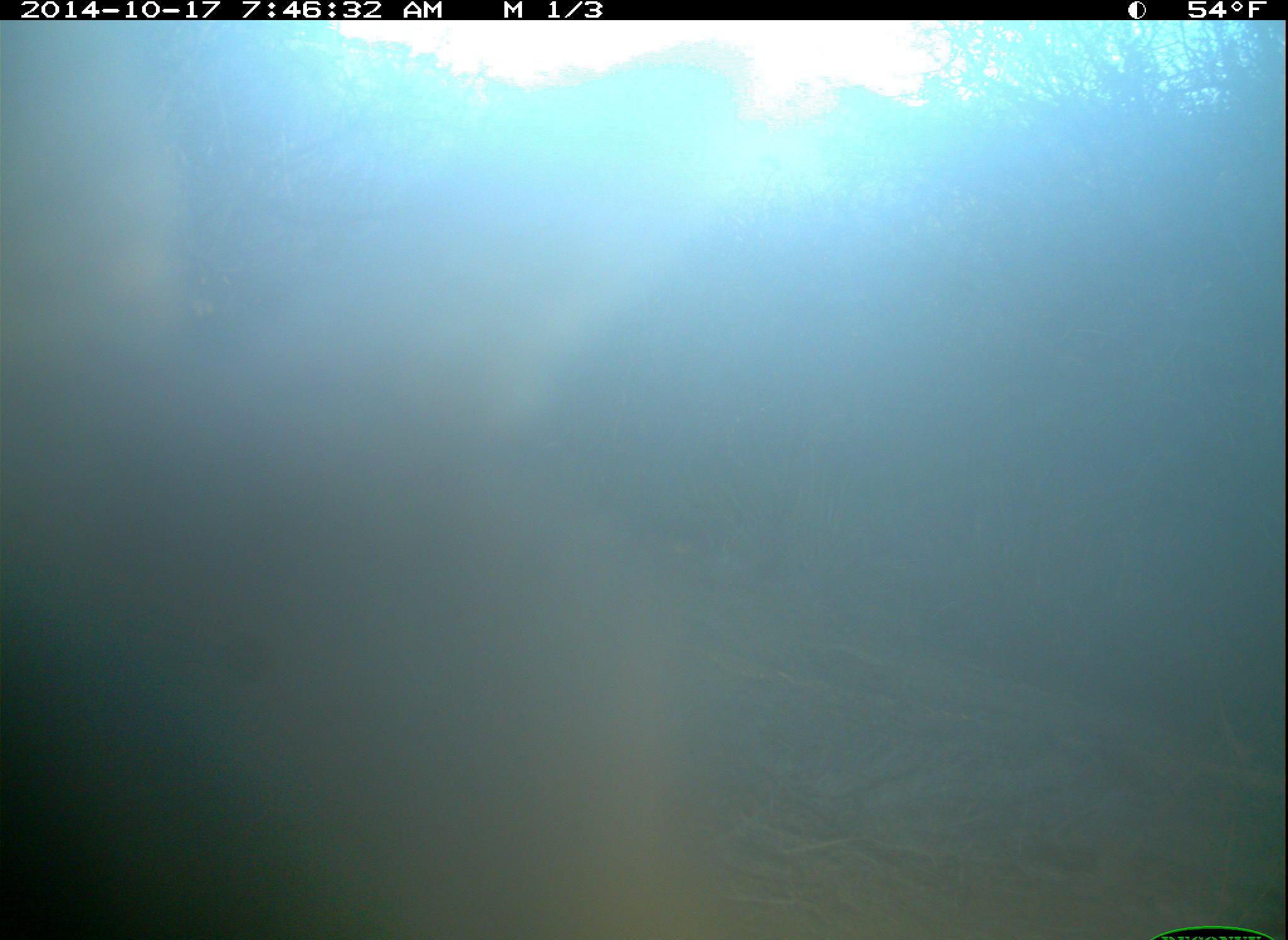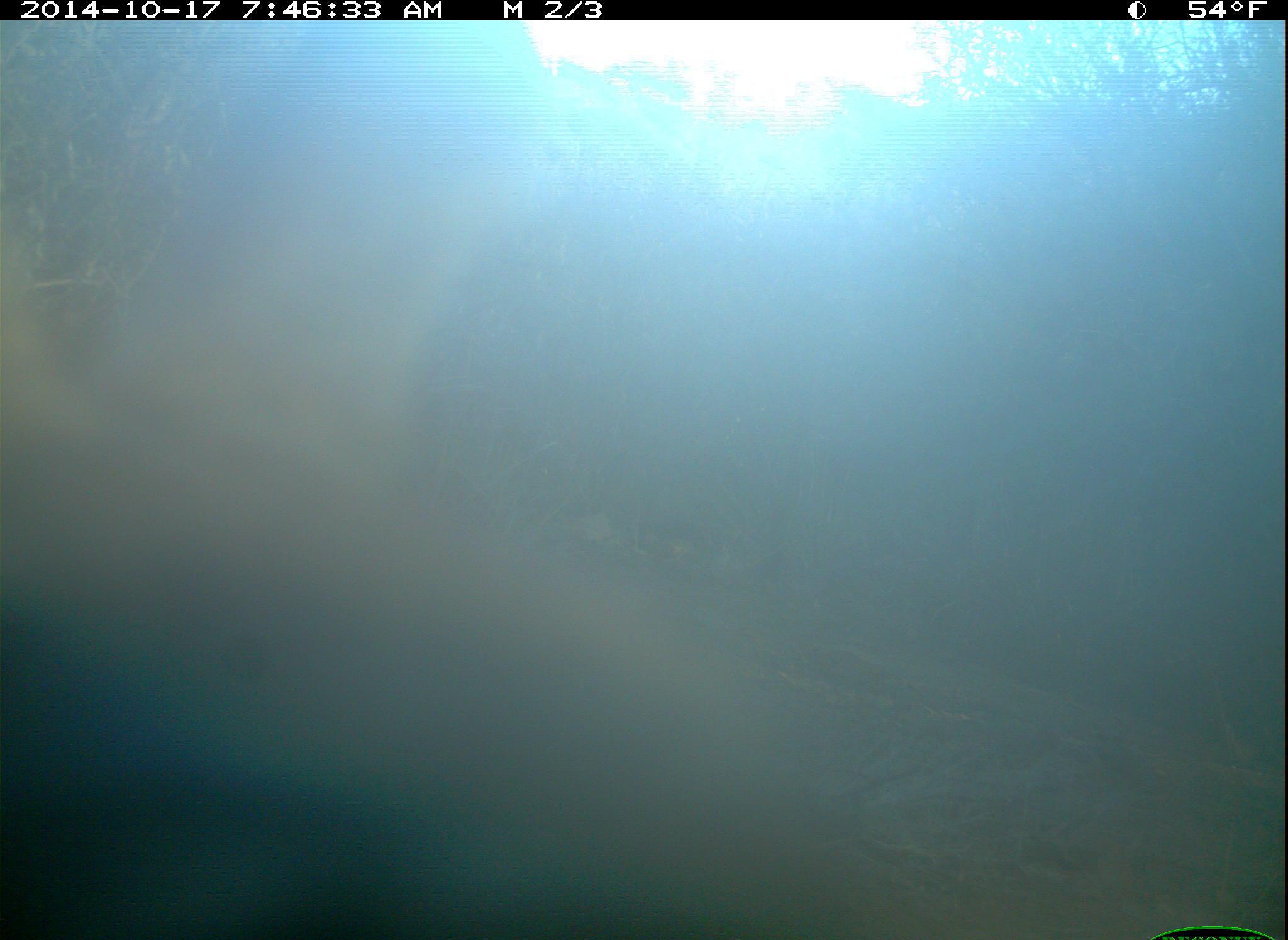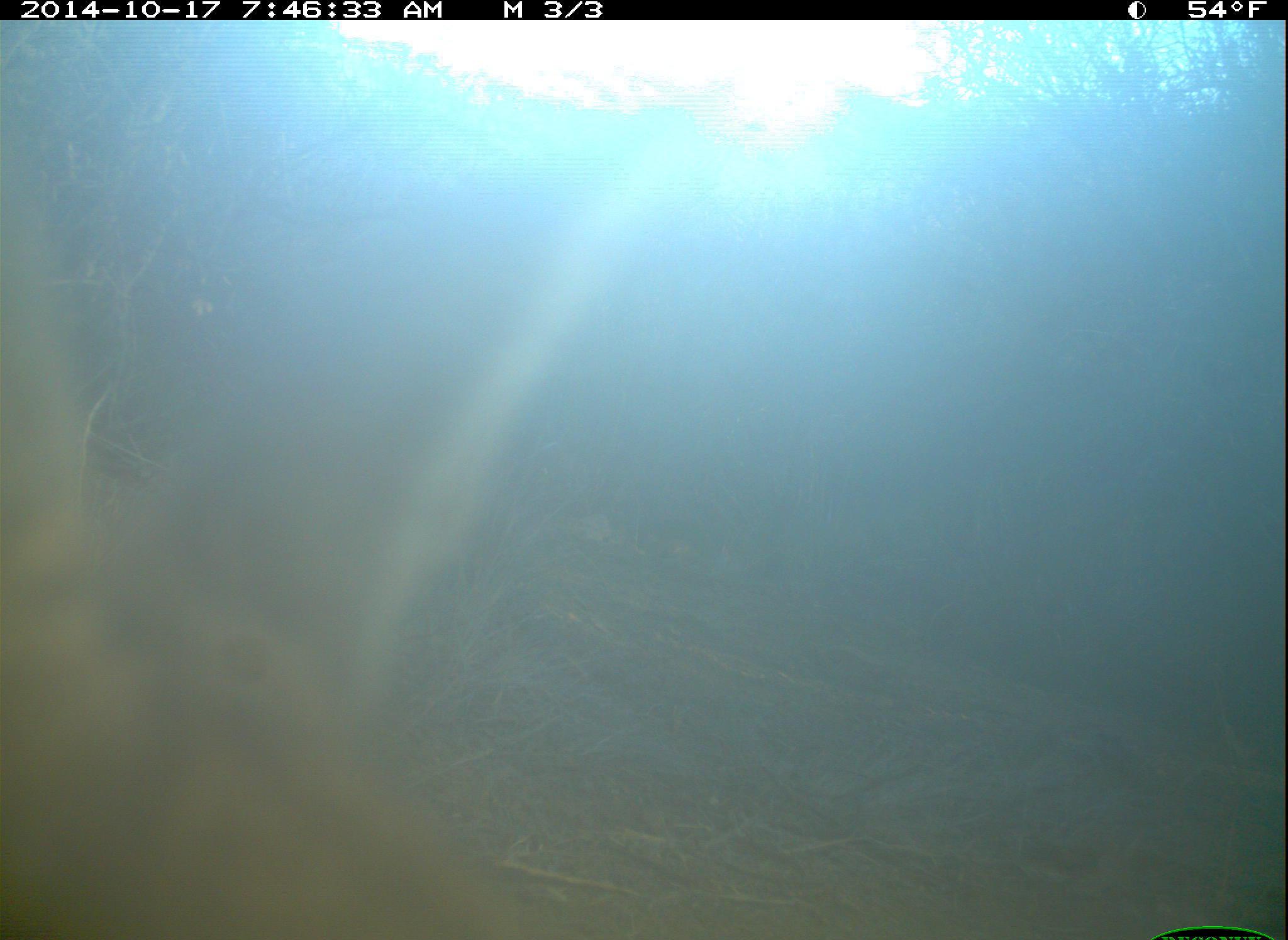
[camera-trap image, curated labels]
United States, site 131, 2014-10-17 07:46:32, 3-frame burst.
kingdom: Animalia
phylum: Chordata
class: Mammalia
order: Lagomorpha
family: Leporidae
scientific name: Leporidae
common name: rabbits and hares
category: rabbit